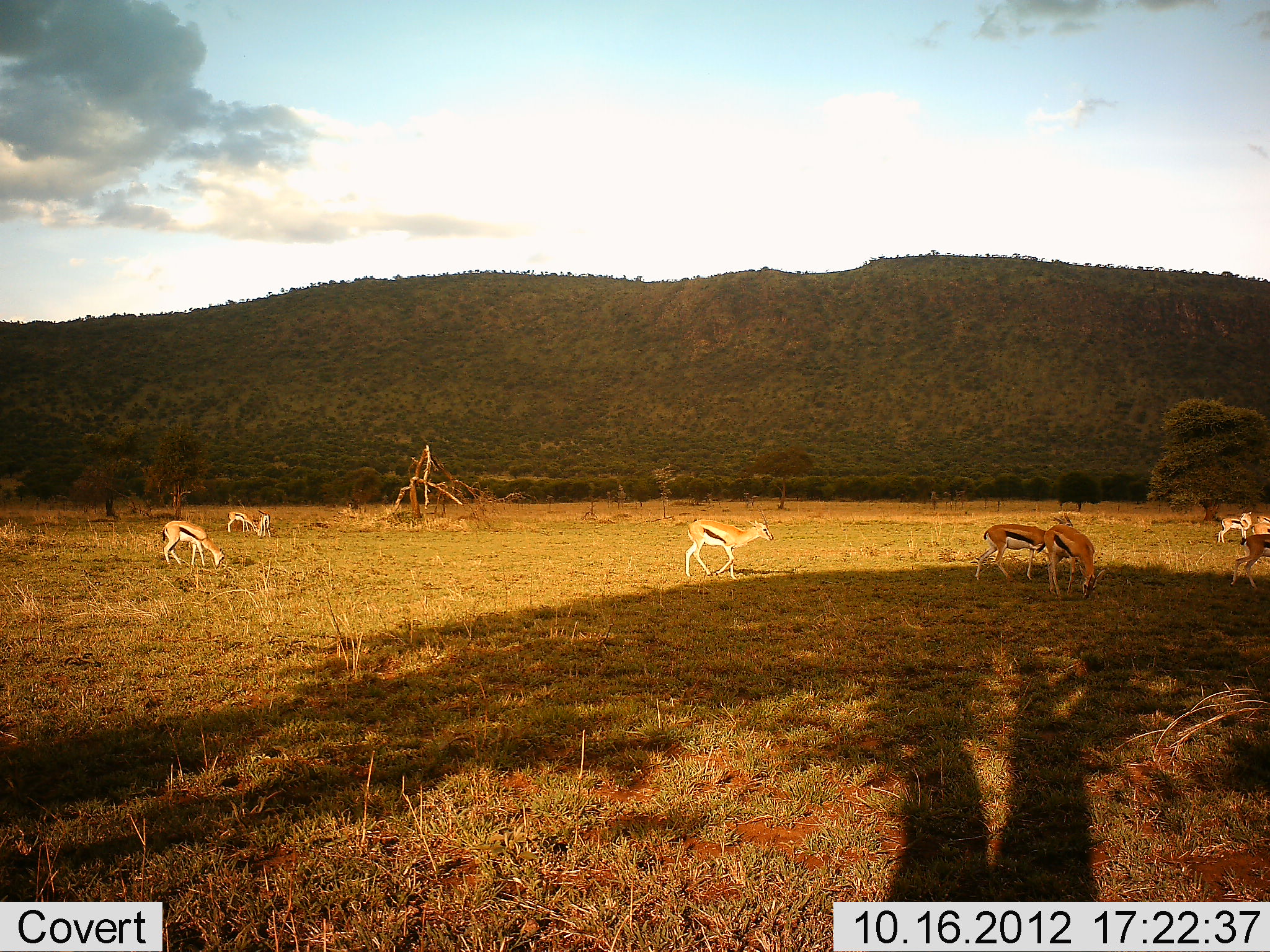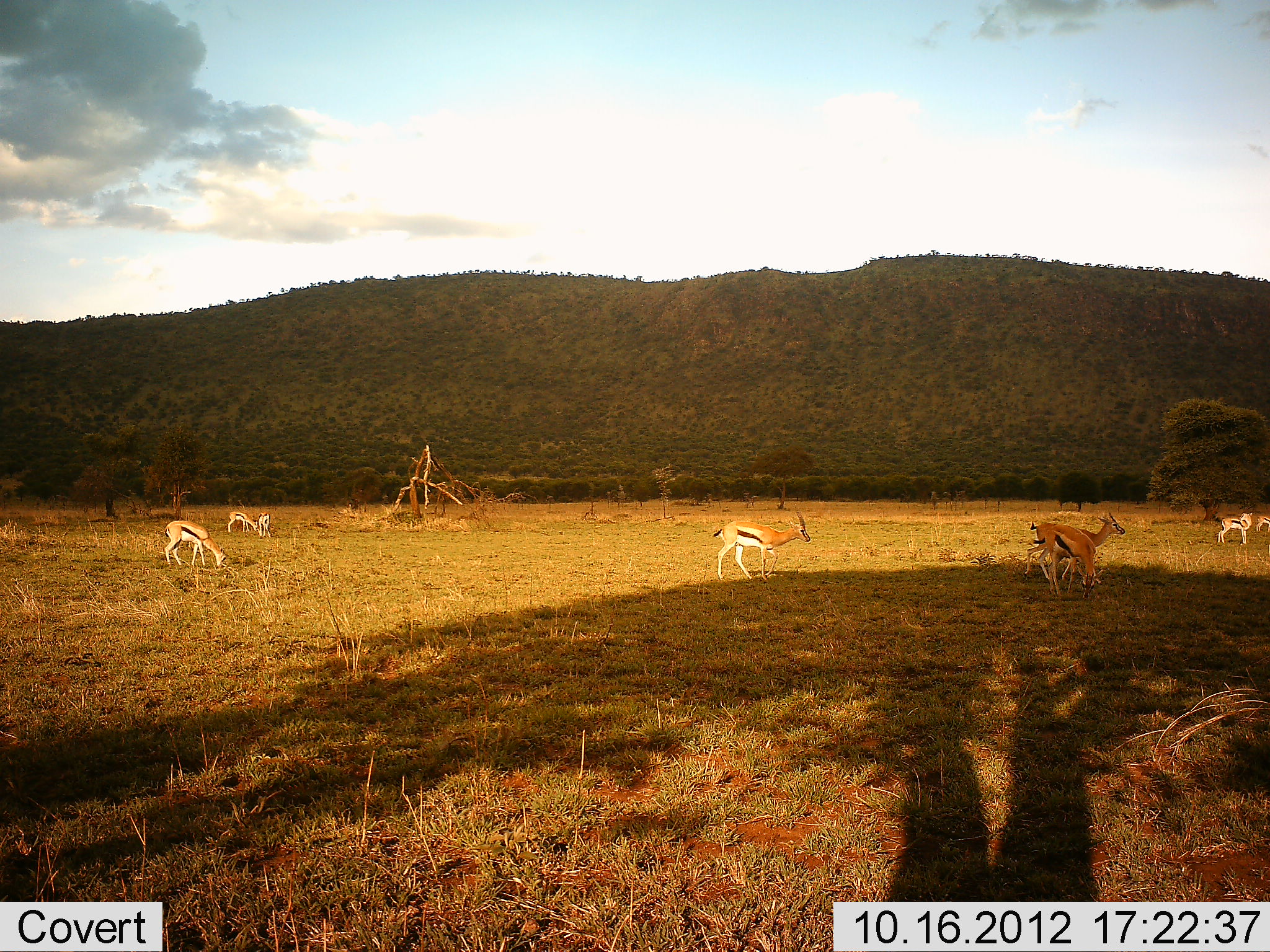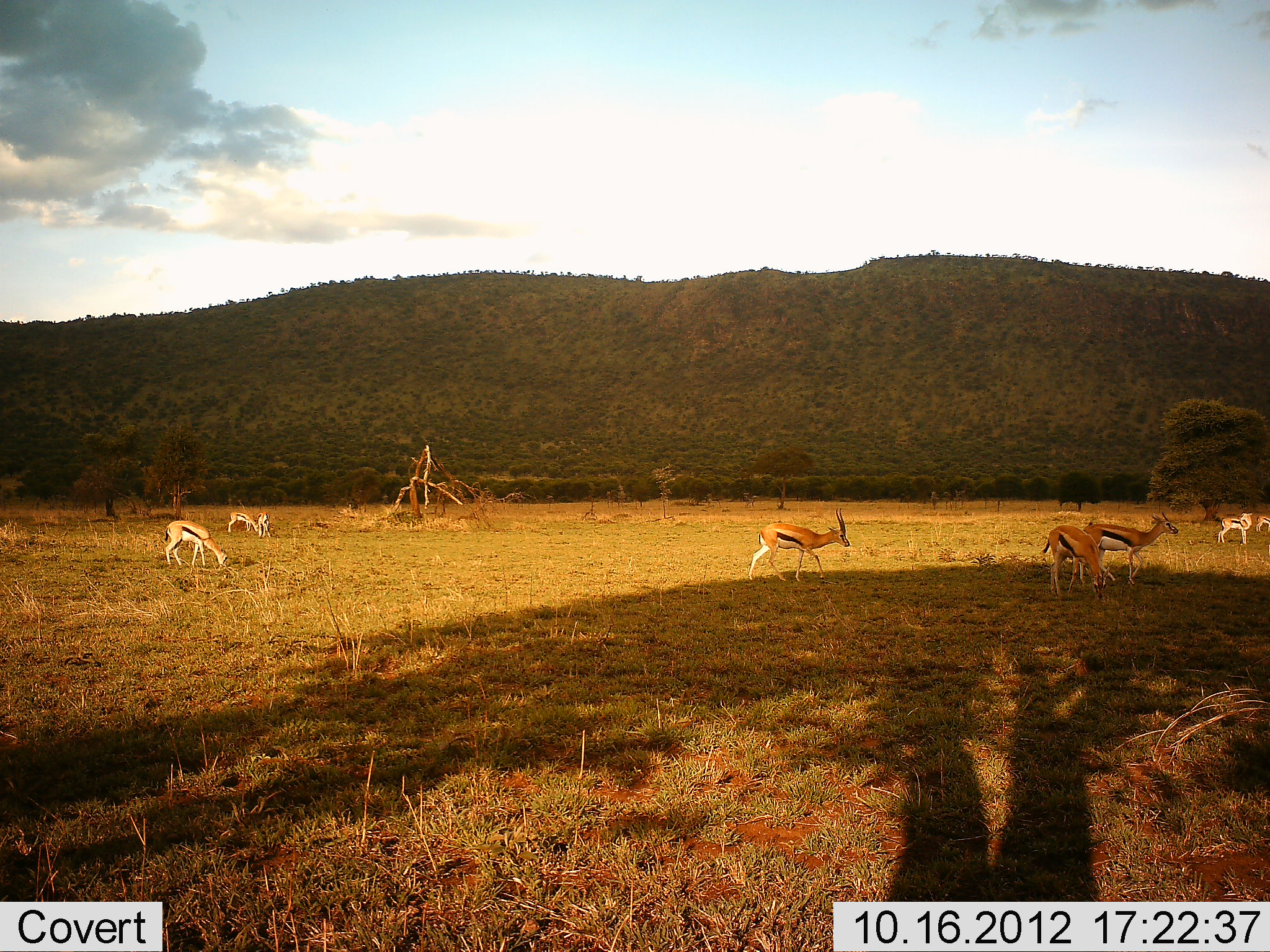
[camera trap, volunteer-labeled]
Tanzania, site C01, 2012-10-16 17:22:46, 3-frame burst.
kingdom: Animalia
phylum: Chordata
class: Mammalia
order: Artiodactyla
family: Bovidae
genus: Eudorcas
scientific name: Eudorcas thomsonii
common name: thomson's gazelle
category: gazellethomsons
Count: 9.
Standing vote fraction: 60%.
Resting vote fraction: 0%.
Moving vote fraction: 100%.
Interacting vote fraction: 10%.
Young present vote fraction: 0%.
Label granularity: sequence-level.